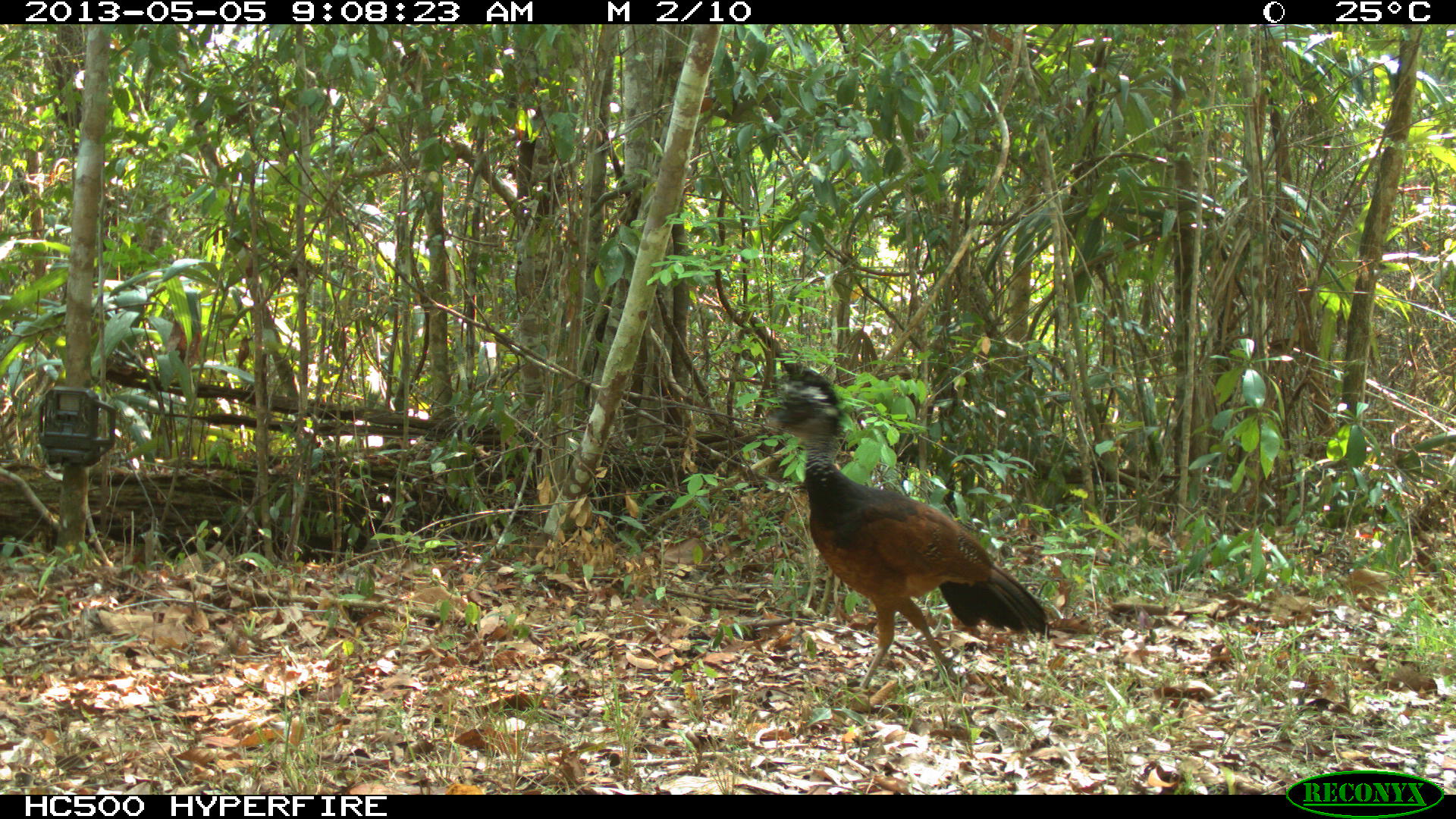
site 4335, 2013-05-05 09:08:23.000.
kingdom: Animalia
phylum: Chordata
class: Aves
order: Galliformes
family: Cracidae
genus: Crax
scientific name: Crax rubra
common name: great curassow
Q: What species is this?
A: Crax rubra (great curassow).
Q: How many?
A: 1.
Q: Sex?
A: Female.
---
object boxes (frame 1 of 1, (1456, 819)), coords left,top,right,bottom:
crax rubra: 758,362,1052,702